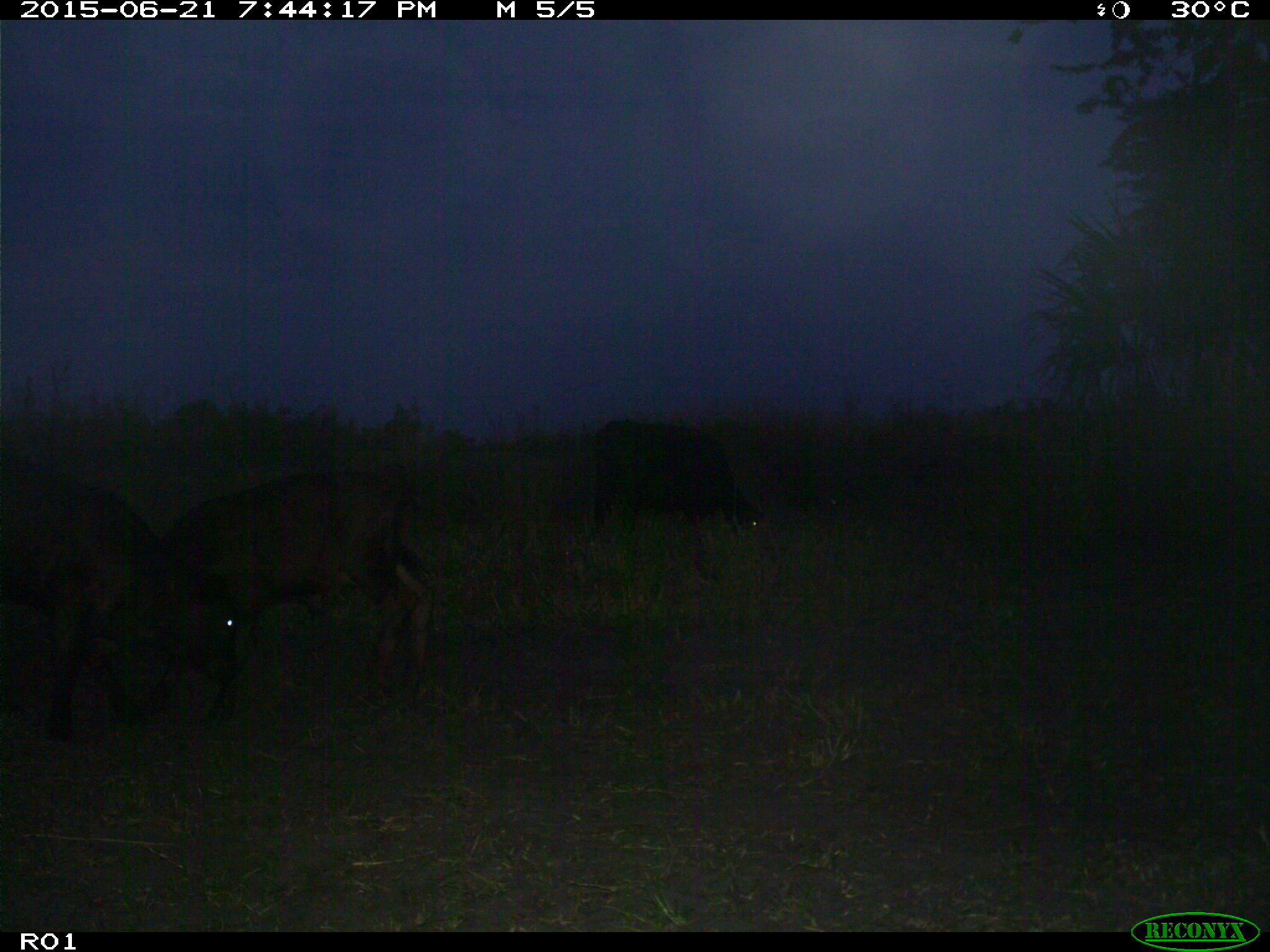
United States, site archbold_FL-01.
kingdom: Animalia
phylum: Chordata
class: Mammalia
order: Artiodactyla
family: Bovidae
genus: Bos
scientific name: Bos taurus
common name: domestic cow